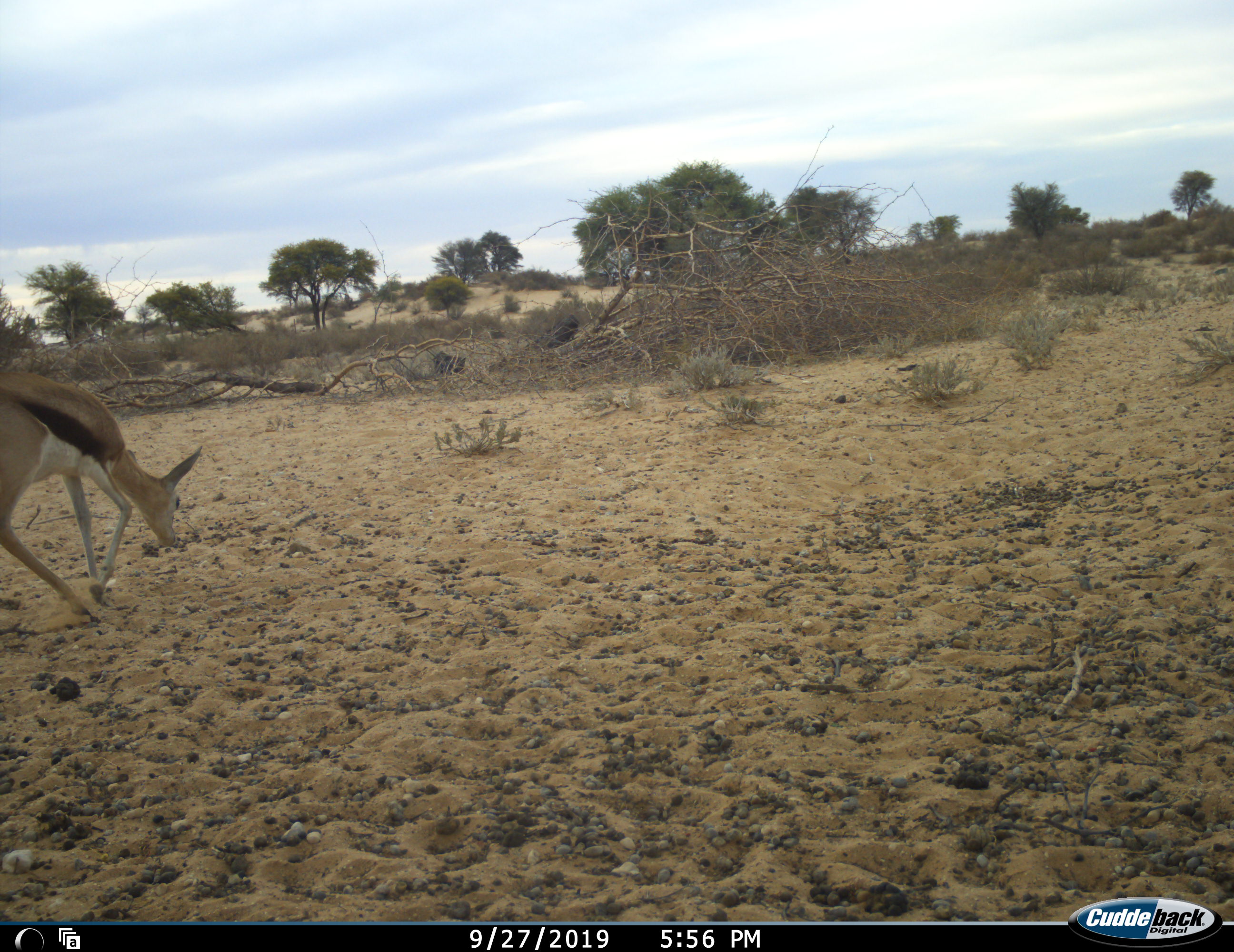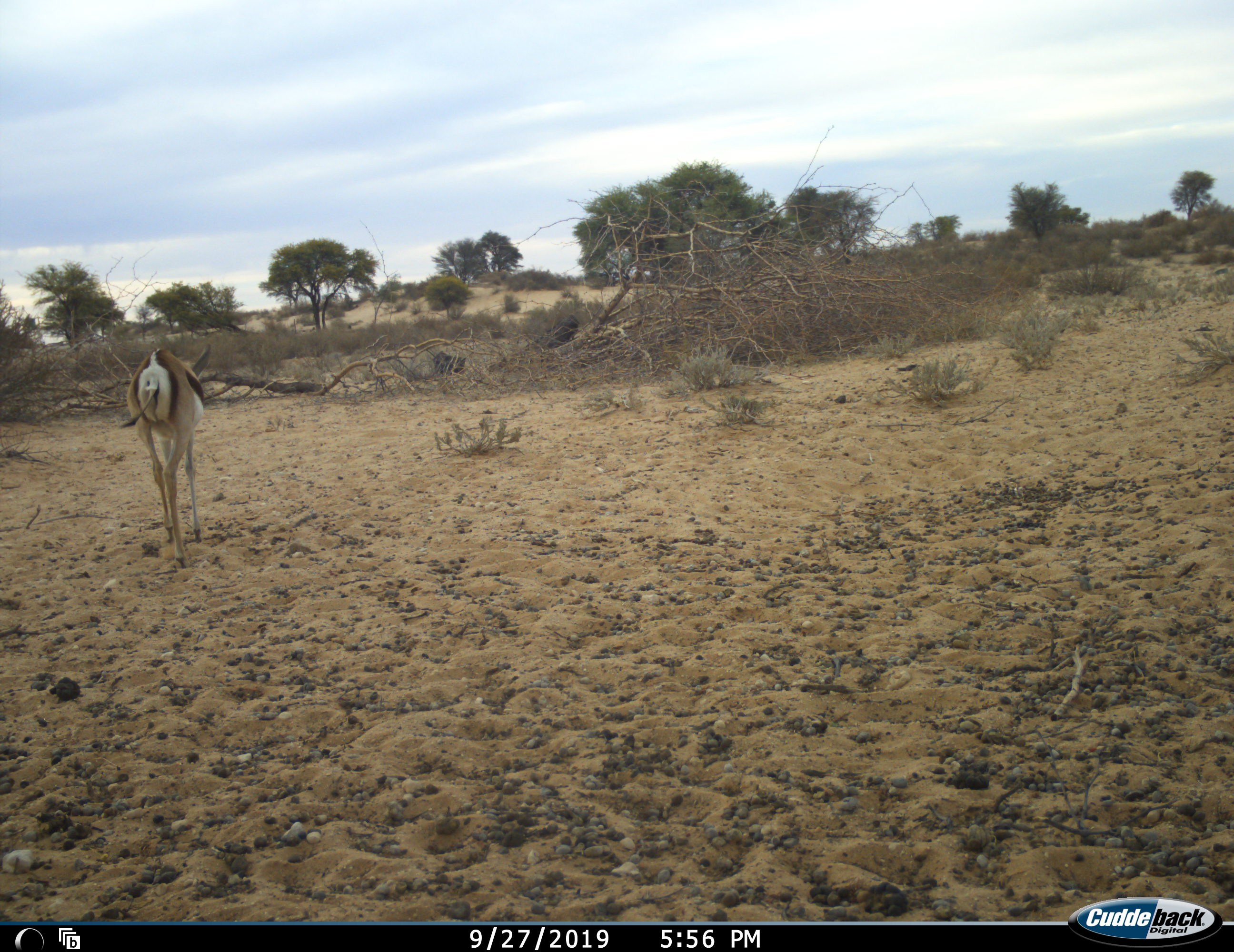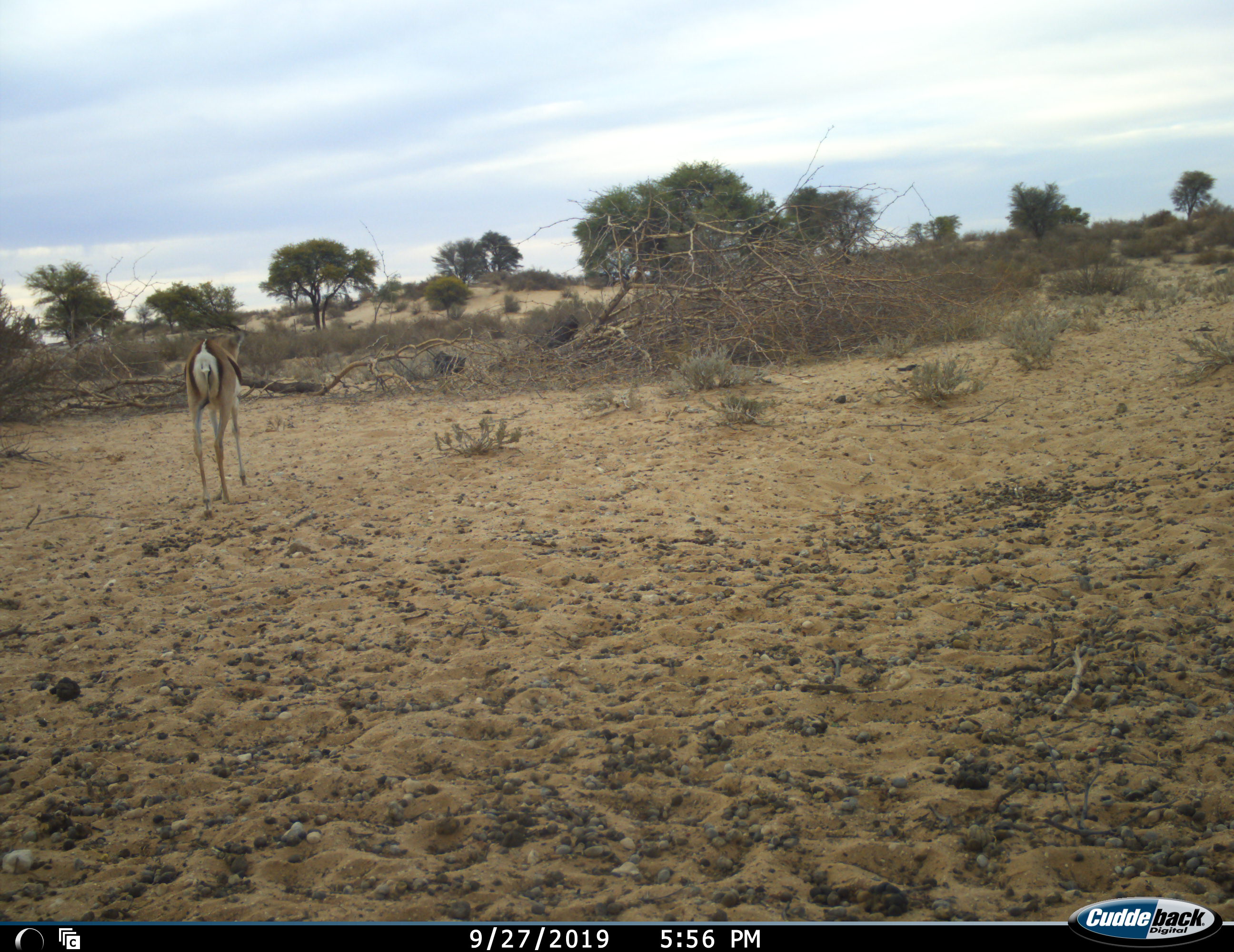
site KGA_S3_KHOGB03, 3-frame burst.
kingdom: Animalia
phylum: Chordata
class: Mammalia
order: Artiodactyla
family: Bovidae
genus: Antidorcas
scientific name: Antidorcas marsupialis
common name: springbok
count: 1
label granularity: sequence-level